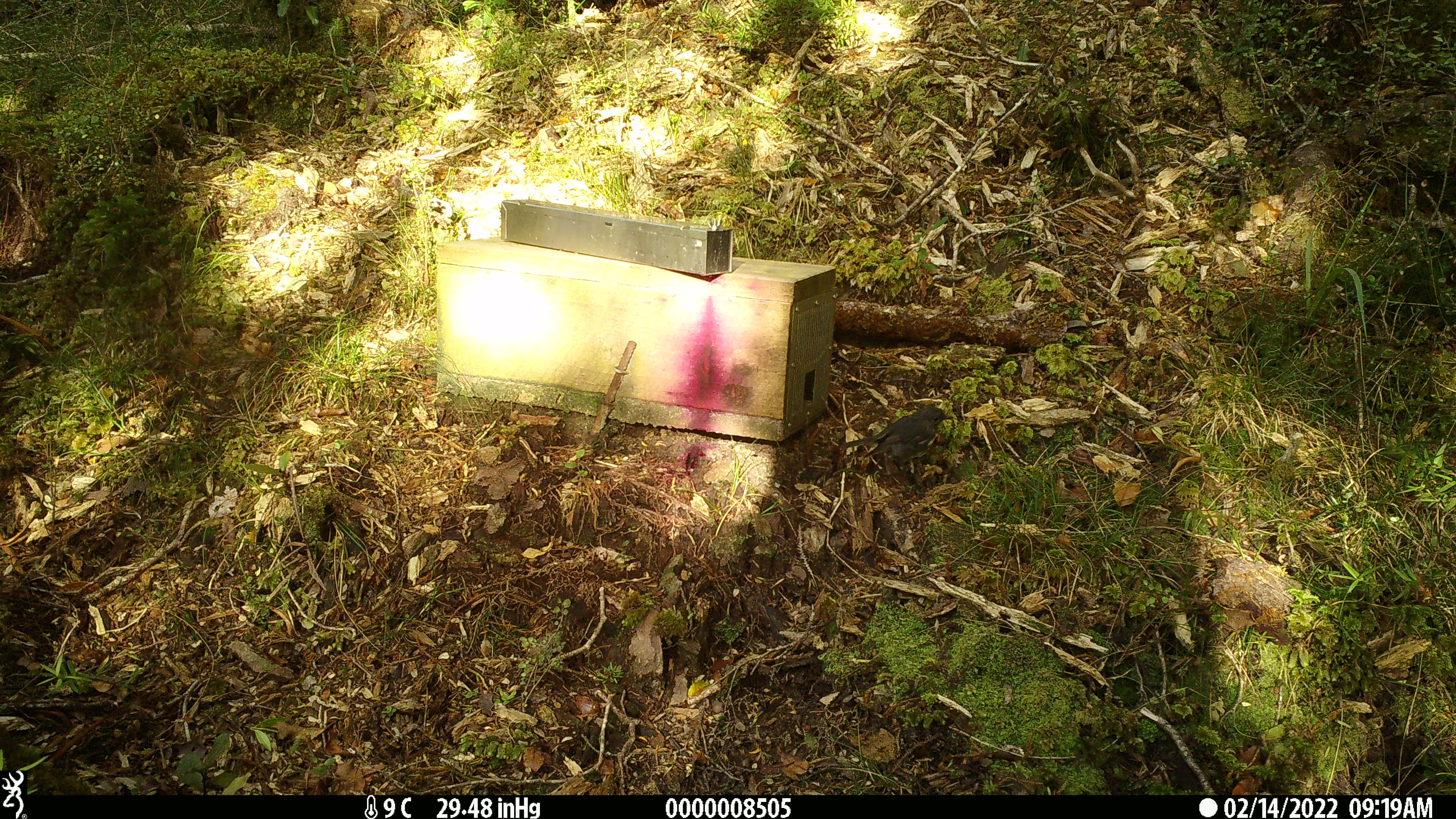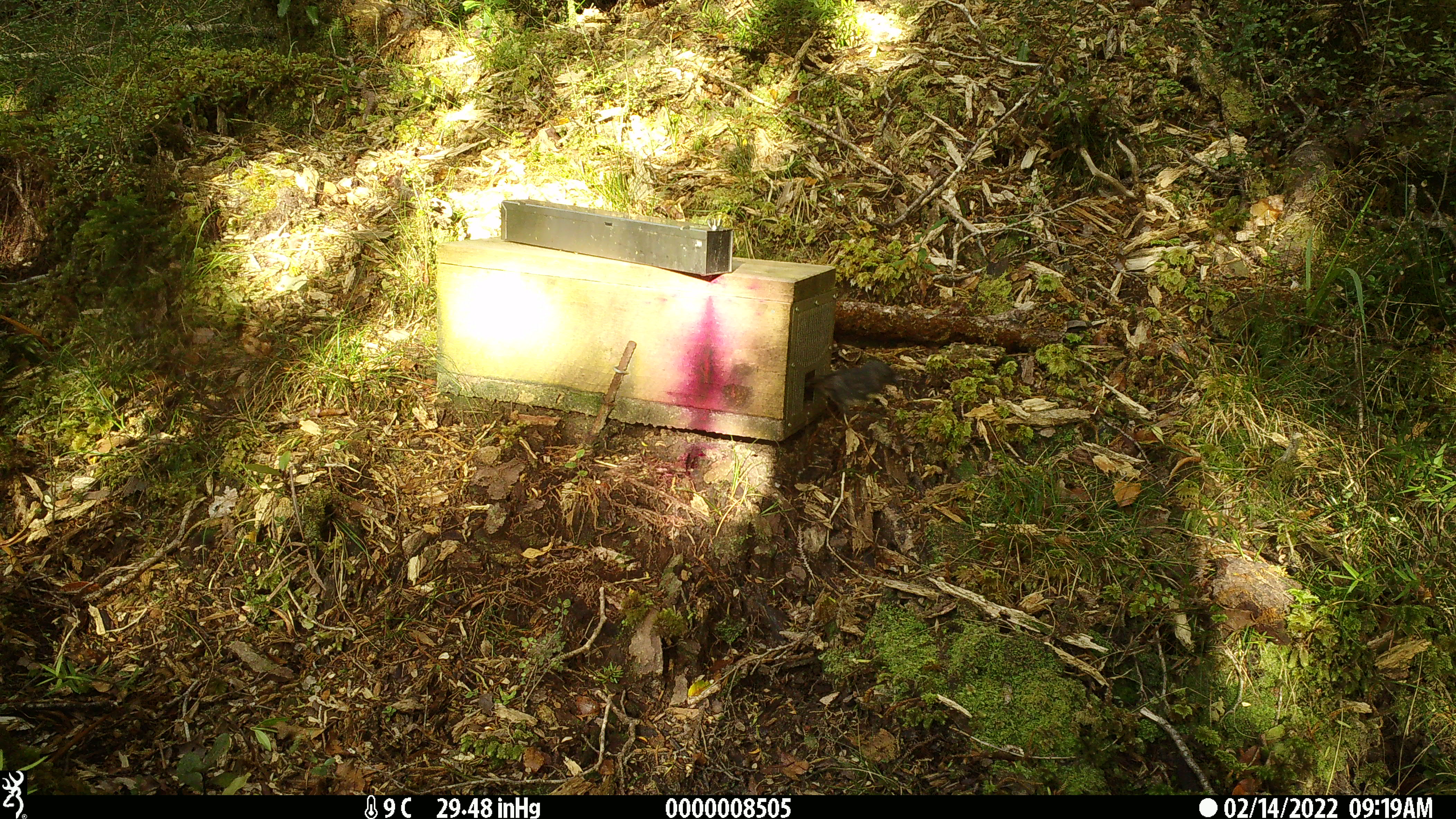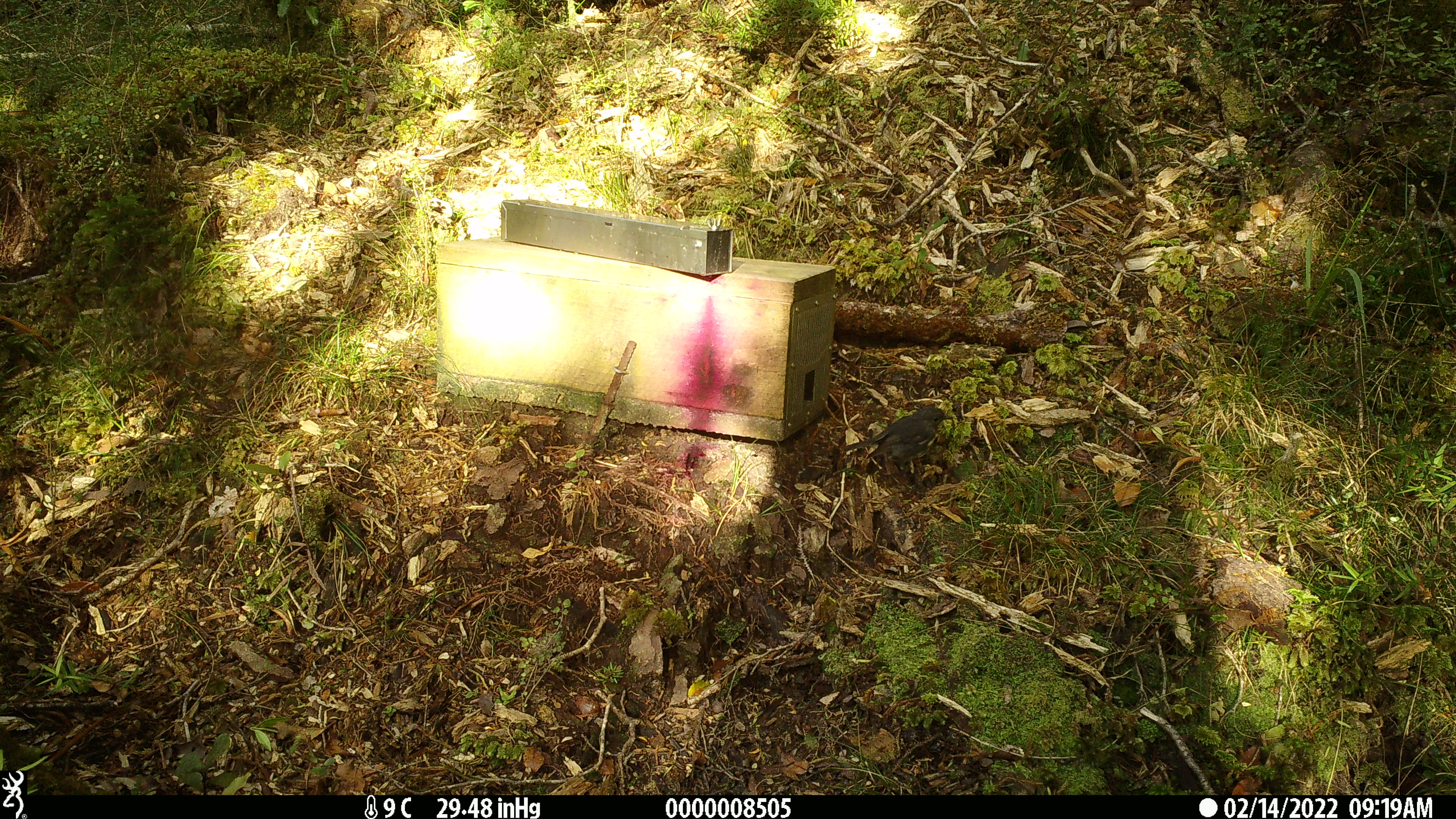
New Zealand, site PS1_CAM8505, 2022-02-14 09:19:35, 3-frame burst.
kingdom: Animalia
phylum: Chordata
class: Aves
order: Passeriformes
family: Petroicidae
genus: Petroica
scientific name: Petroica australis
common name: new zealand robin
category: robin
Robin (new zealand robin) (Petroica australis).